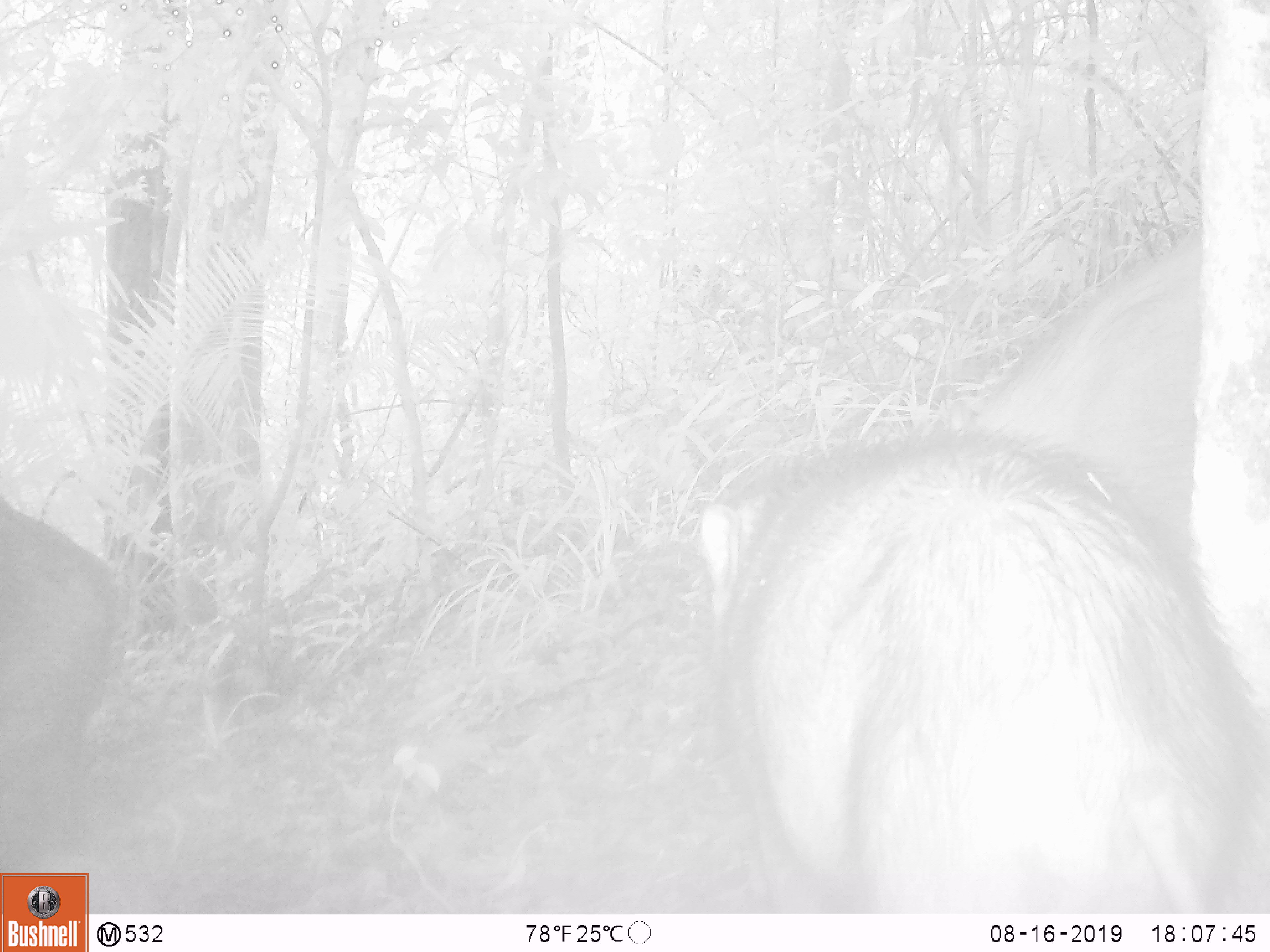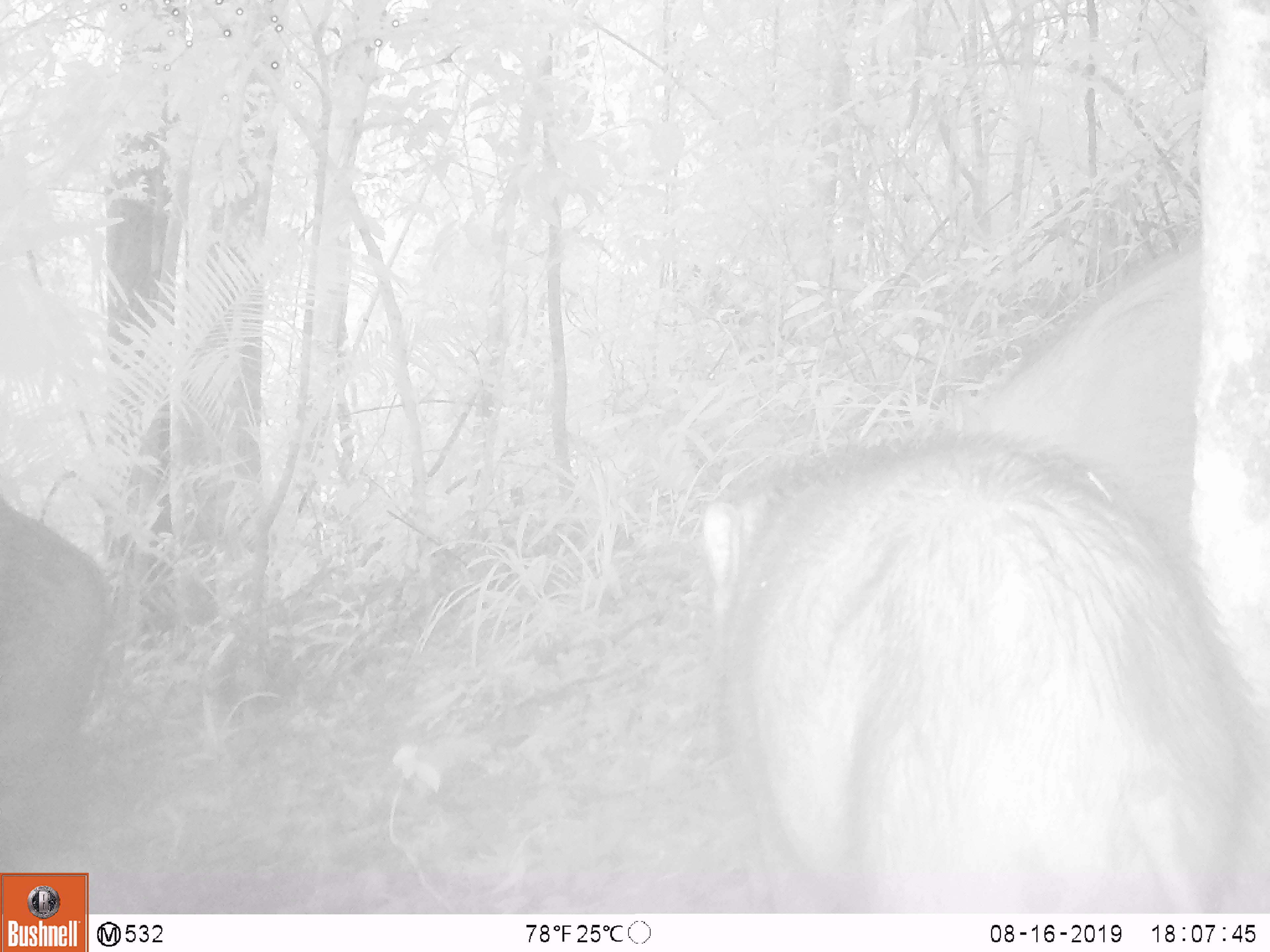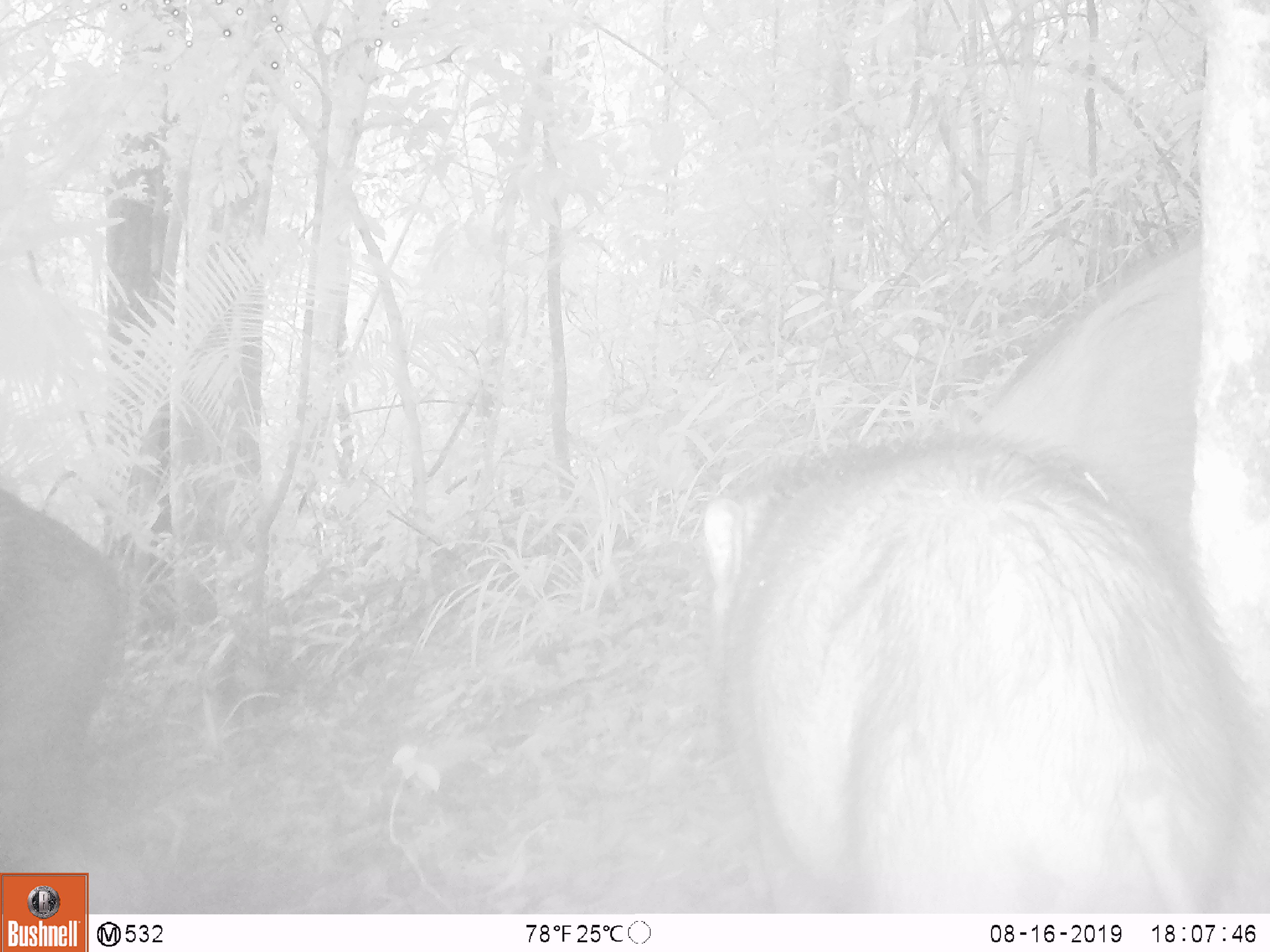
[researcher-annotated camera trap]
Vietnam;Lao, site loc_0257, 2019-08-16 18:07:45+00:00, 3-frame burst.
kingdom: Animalia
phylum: Chordata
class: Mammalia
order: Artiodactyla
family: Suidae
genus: Sus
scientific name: Sus scrofa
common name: eurasian wild pig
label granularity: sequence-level